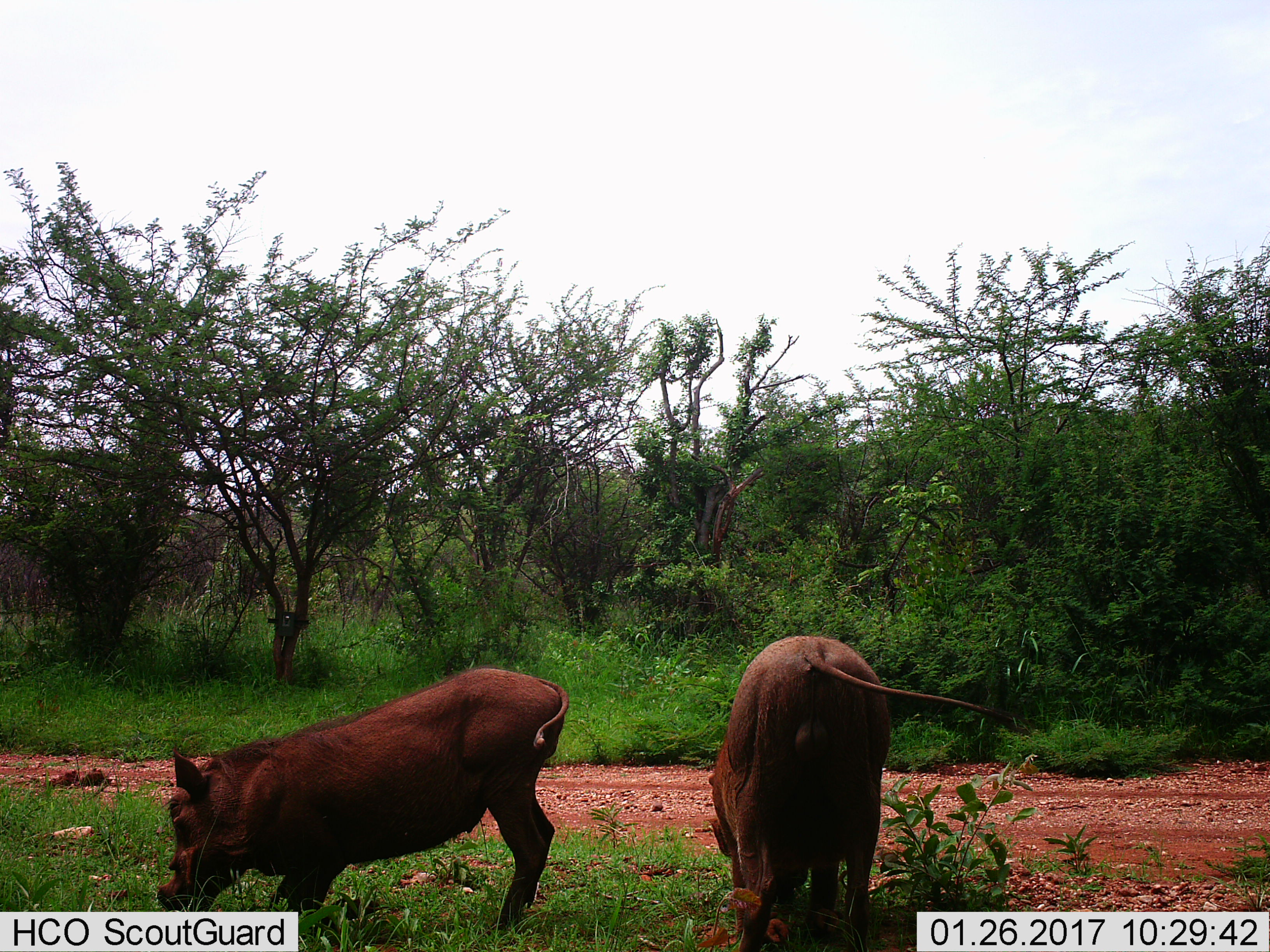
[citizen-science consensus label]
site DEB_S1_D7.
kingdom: Animalia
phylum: Chordata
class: Mammalia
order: Artiodactyla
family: Suidae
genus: Phacochoerus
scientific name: Phacochoerus africanus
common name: warthog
Warthog (Phacochoerus africanus), count 2. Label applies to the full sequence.